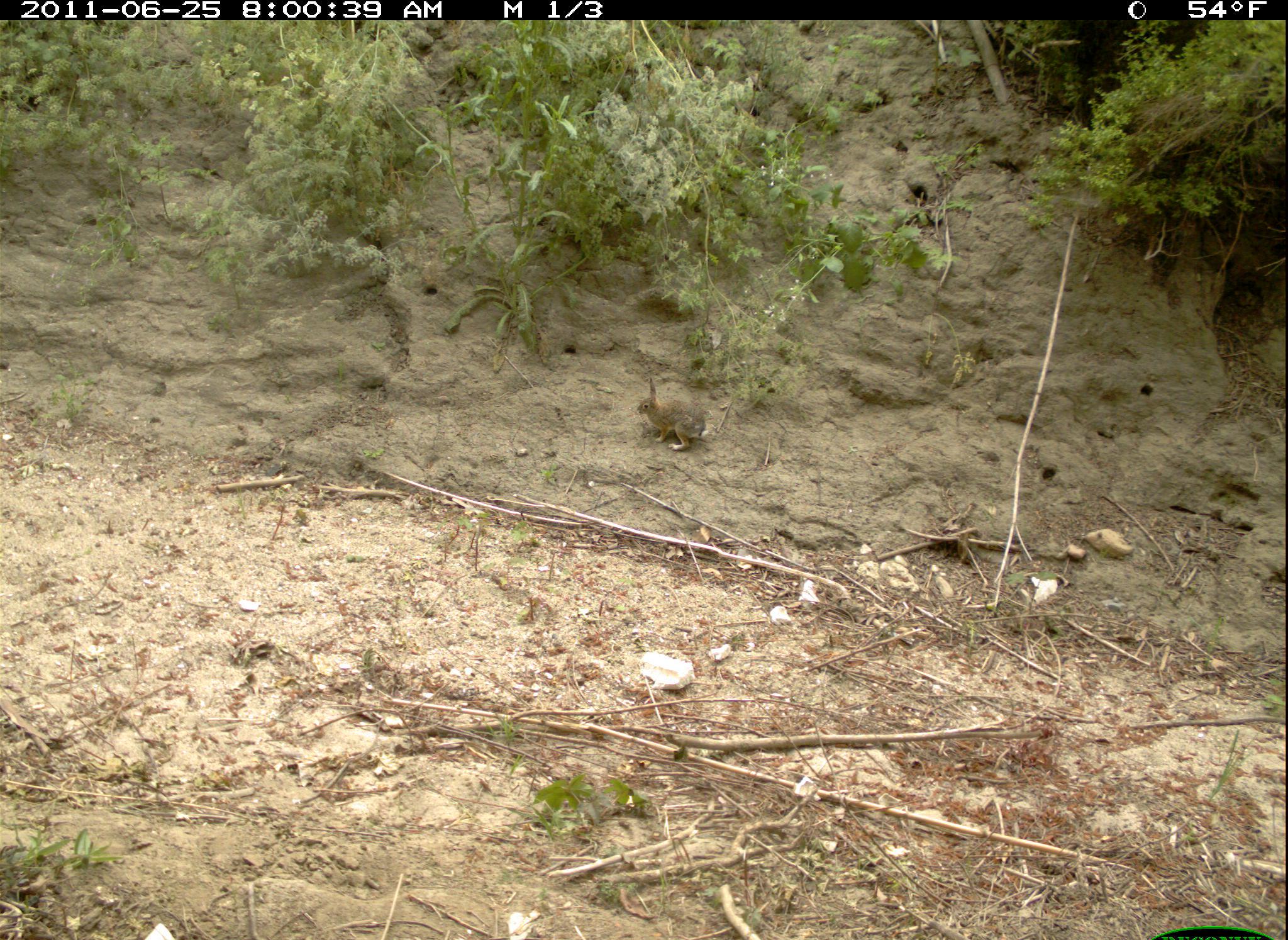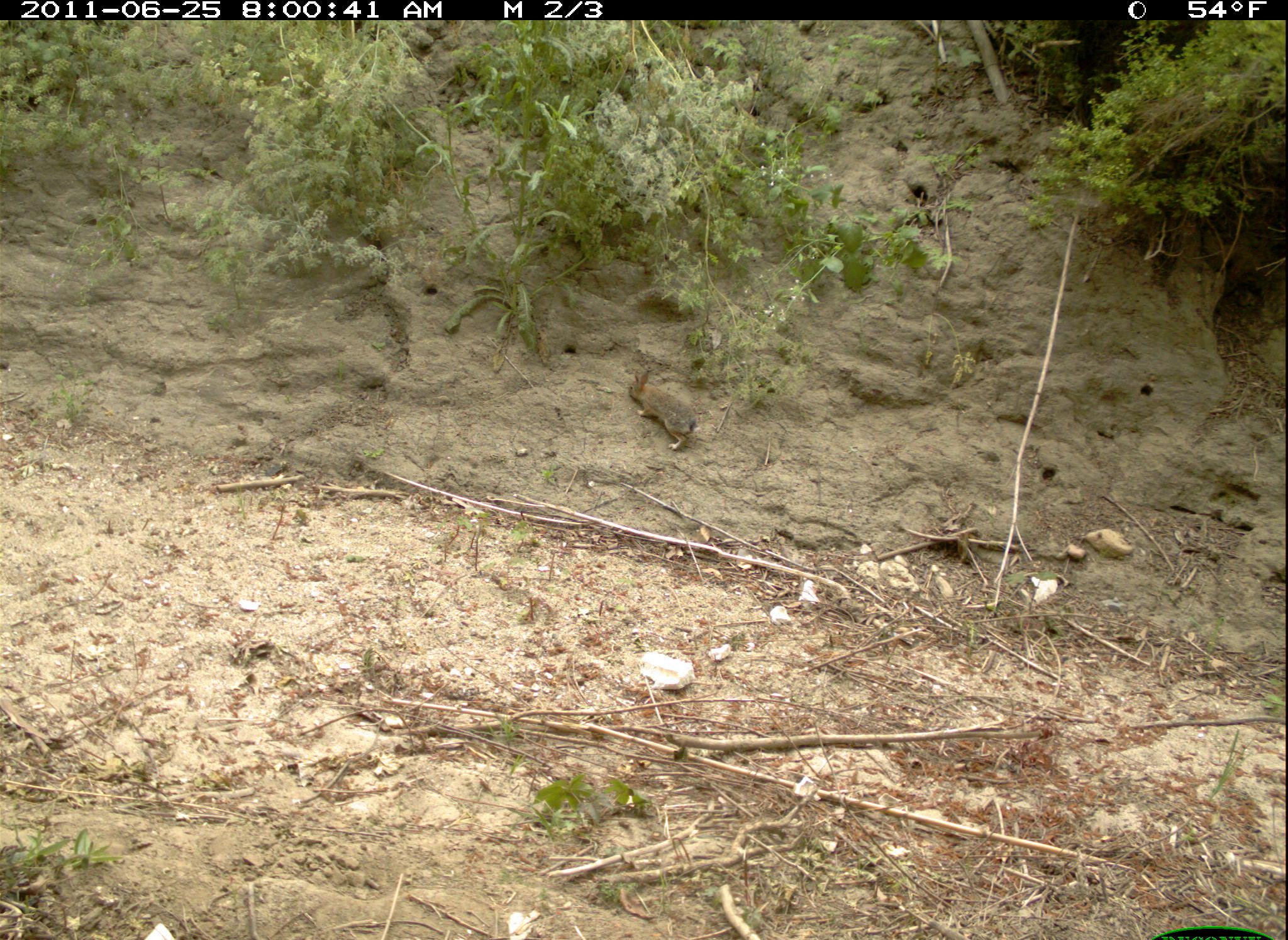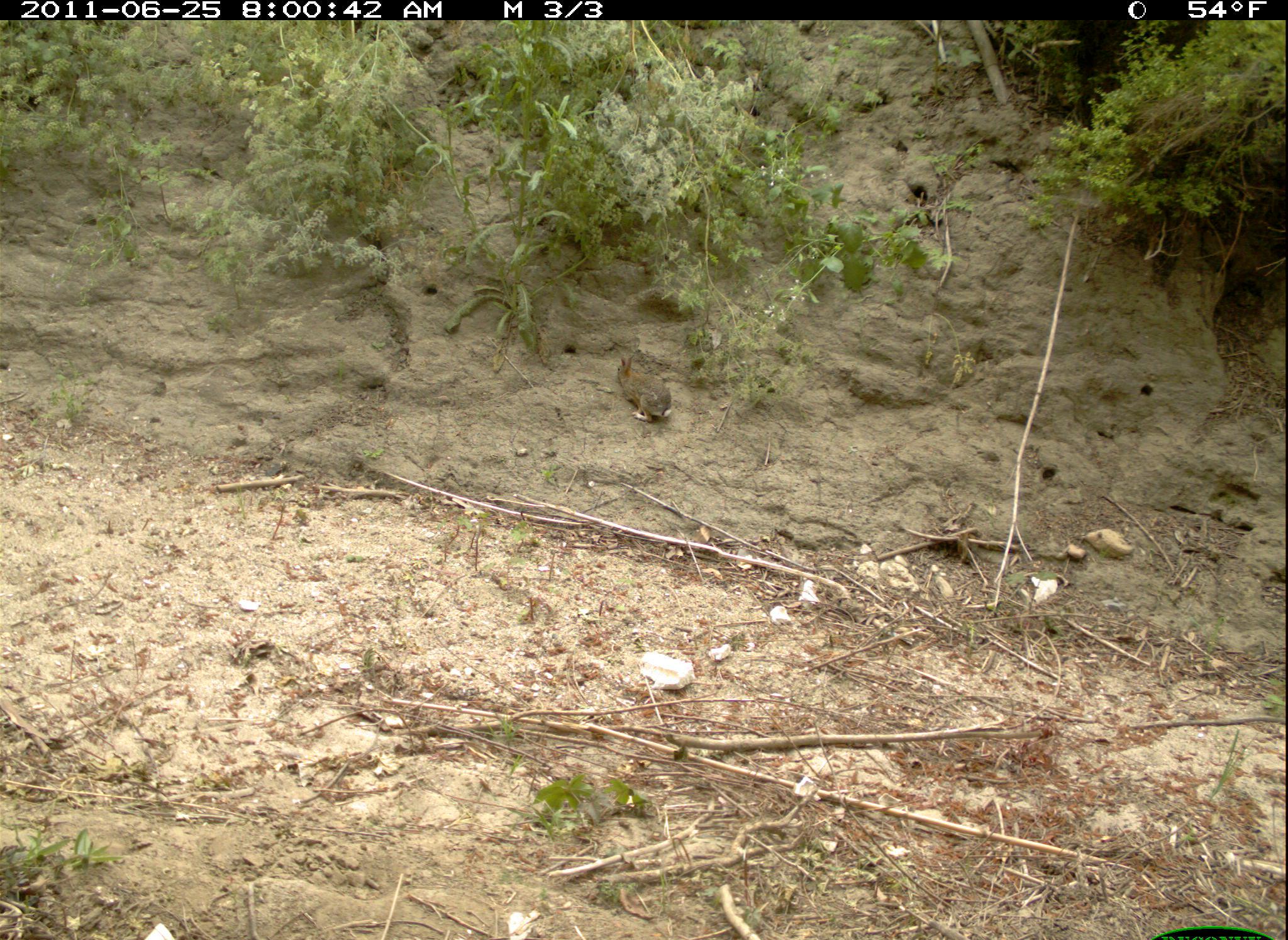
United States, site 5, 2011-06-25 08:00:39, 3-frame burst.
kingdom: Animalia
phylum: Chordata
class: Mammalia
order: Lagomorpha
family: Leporidae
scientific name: Leporidae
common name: rabbits and hares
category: rabbit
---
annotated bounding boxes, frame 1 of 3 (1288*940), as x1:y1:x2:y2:
rabbit: 634:376:716:451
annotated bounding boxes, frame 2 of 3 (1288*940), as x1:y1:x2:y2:
rabbit: 630:370:699:450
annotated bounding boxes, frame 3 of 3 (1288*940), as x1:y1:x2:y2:
rabbit: 613:352:675:423